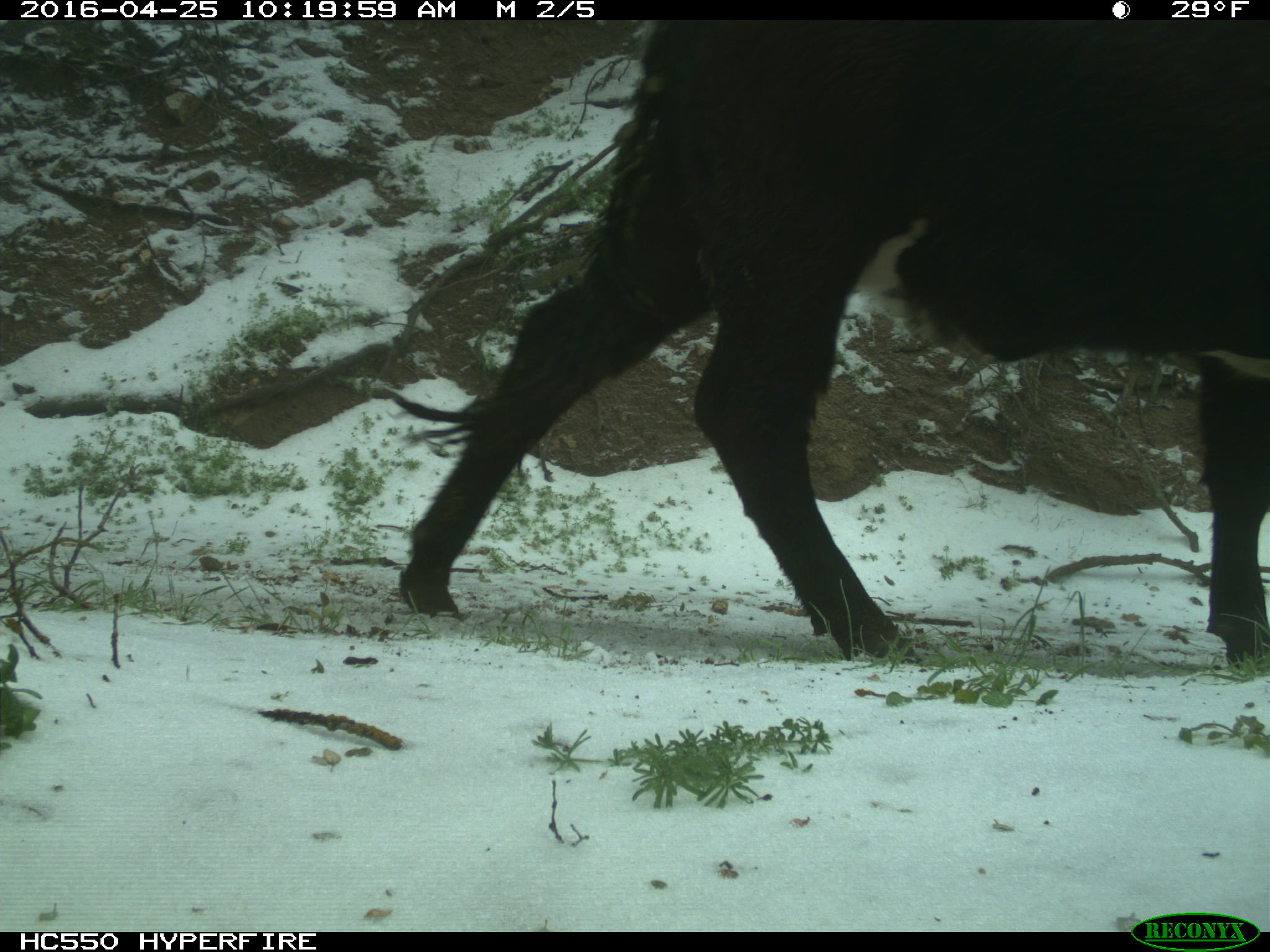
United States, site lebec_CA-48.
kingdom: Animalia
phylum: Chordata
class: Mammalia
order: Artiodactyla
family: Bovidae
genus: Bos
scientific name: Bos taurus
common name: domestic cow